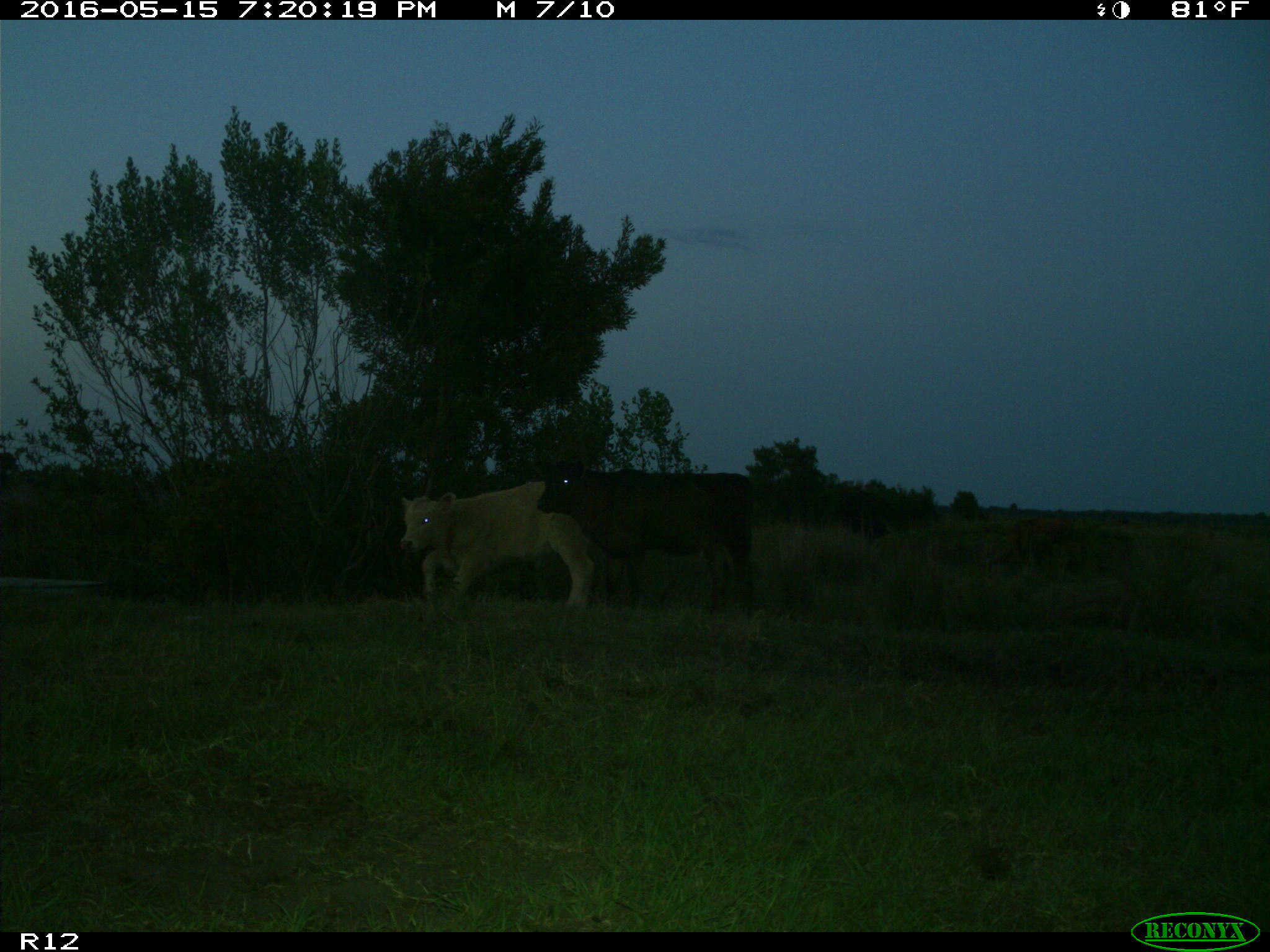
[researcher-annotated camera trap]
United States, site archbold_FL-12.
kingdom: Animalia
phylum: Chordata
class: Mammalia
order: Artiodactyla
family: Bovidae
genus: Bos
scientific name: Bos taurus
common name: domestic cow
Bos taurus (domestic cow).